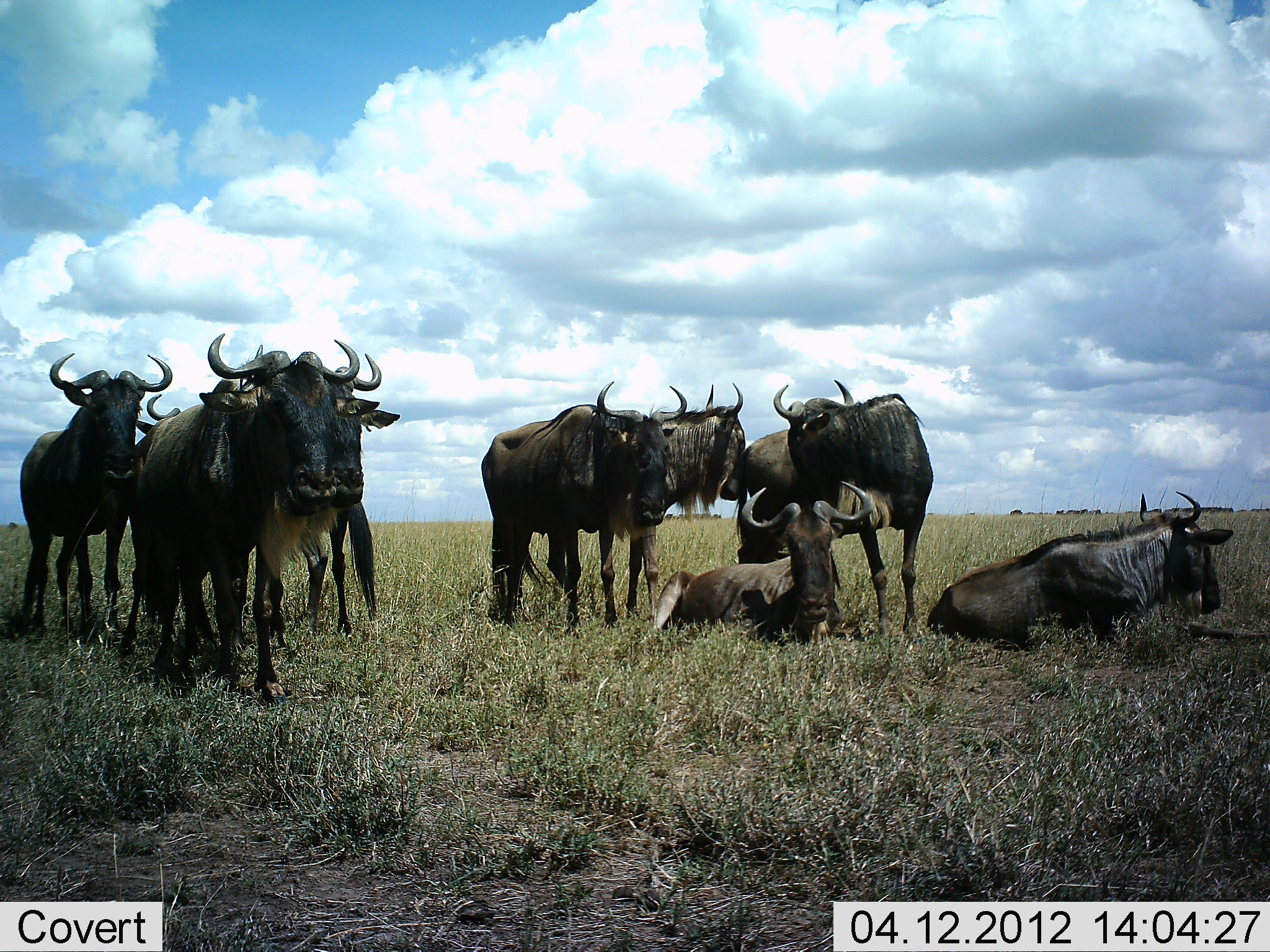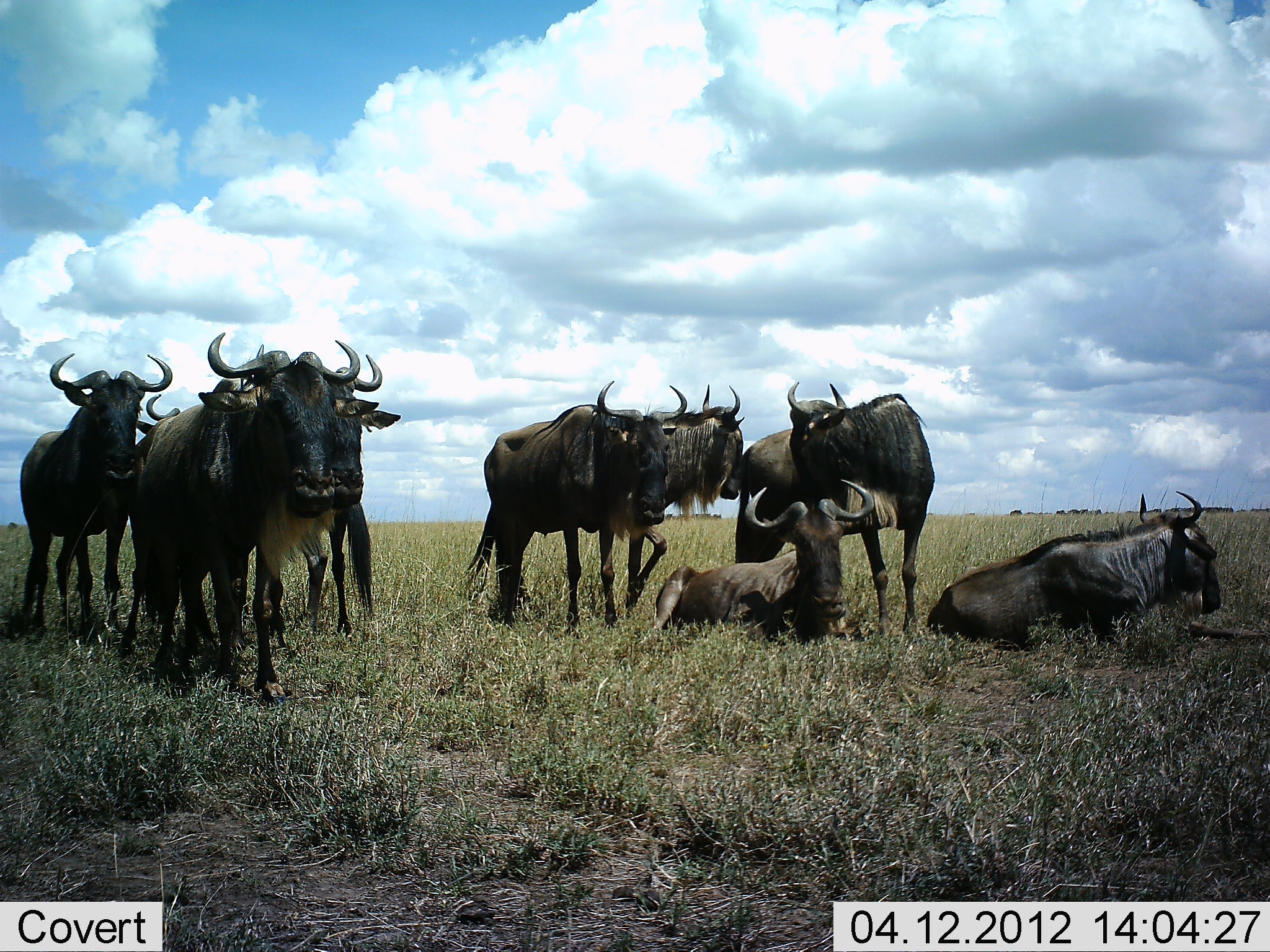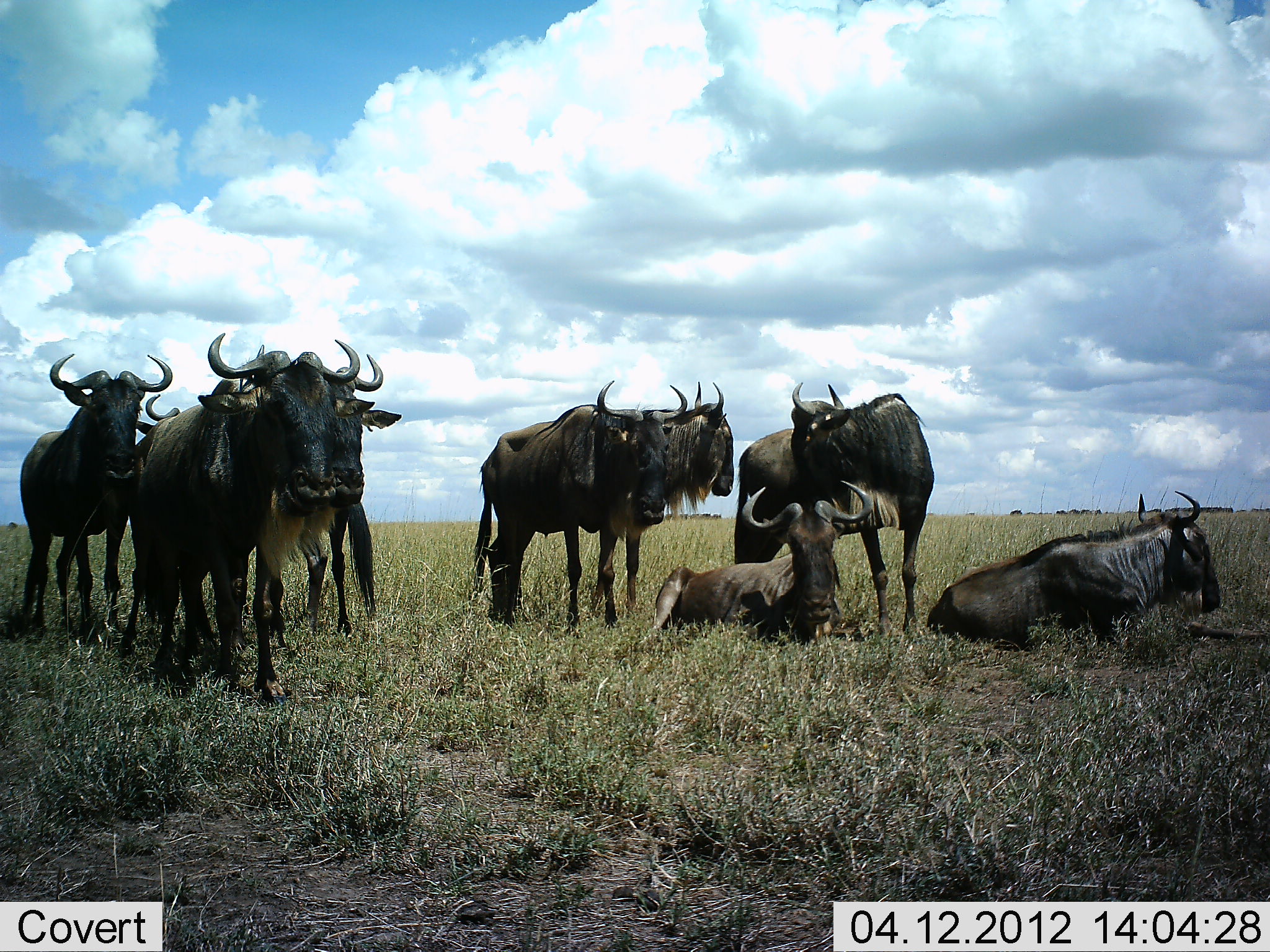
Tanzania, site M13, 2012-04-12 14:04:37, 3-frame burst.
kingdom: Animalia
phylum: Chordata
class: Mammalia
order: Artiodactyla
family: Bovidae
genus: Connochaetes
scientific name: Connochaetes taurinus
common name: blue wildebeest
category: wildebeest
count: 9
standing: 94%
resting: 83%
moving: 22%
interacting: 11%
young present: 0%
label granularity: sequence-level